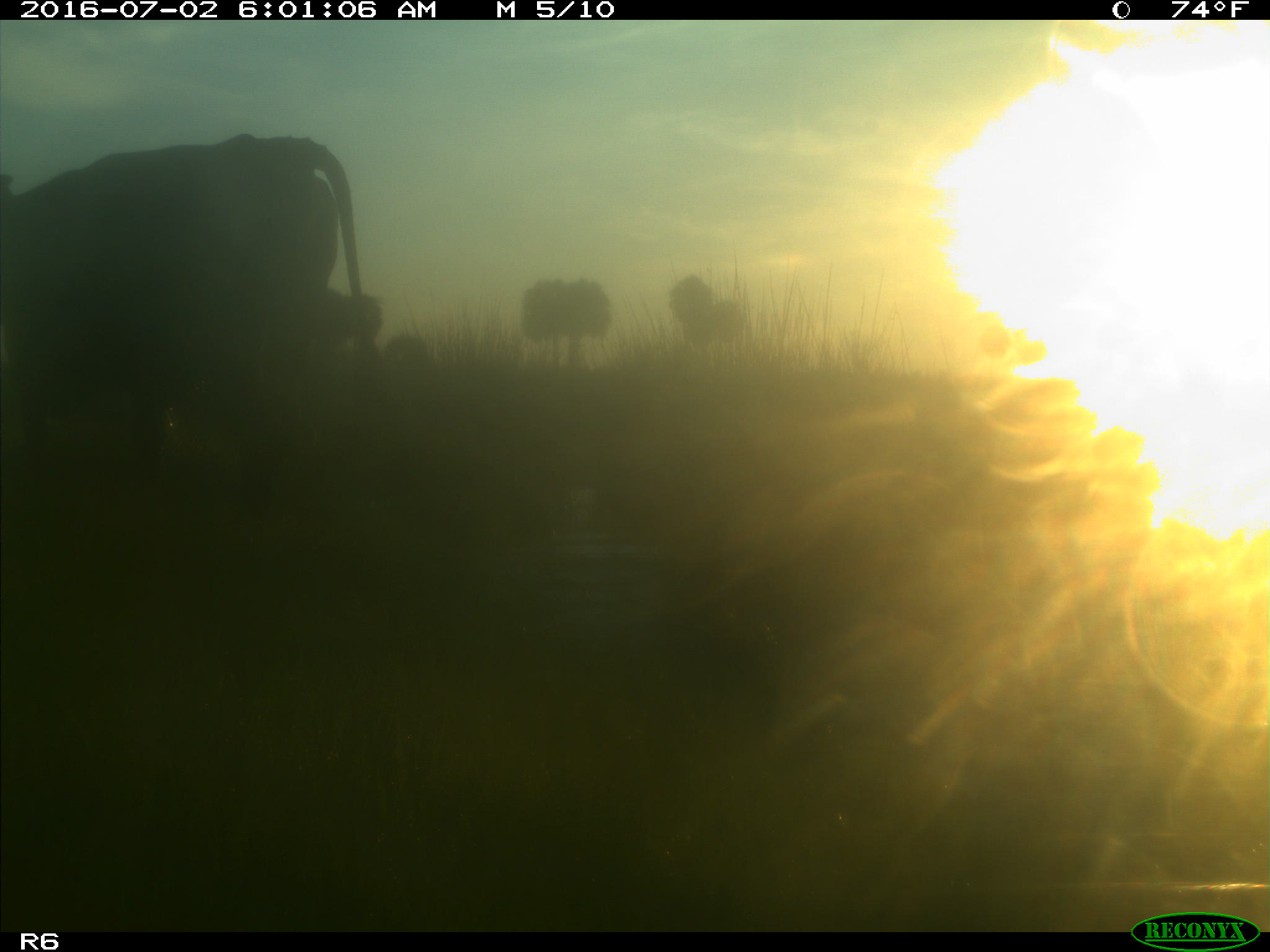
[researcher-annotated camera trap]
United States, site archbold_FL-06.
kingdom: Animalia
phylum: Chordata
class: Mammalia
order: Artiodactyla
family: Bovidae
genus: Bos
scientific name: Bos taurus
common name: domestic cow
Bos taurus (domestic cow).